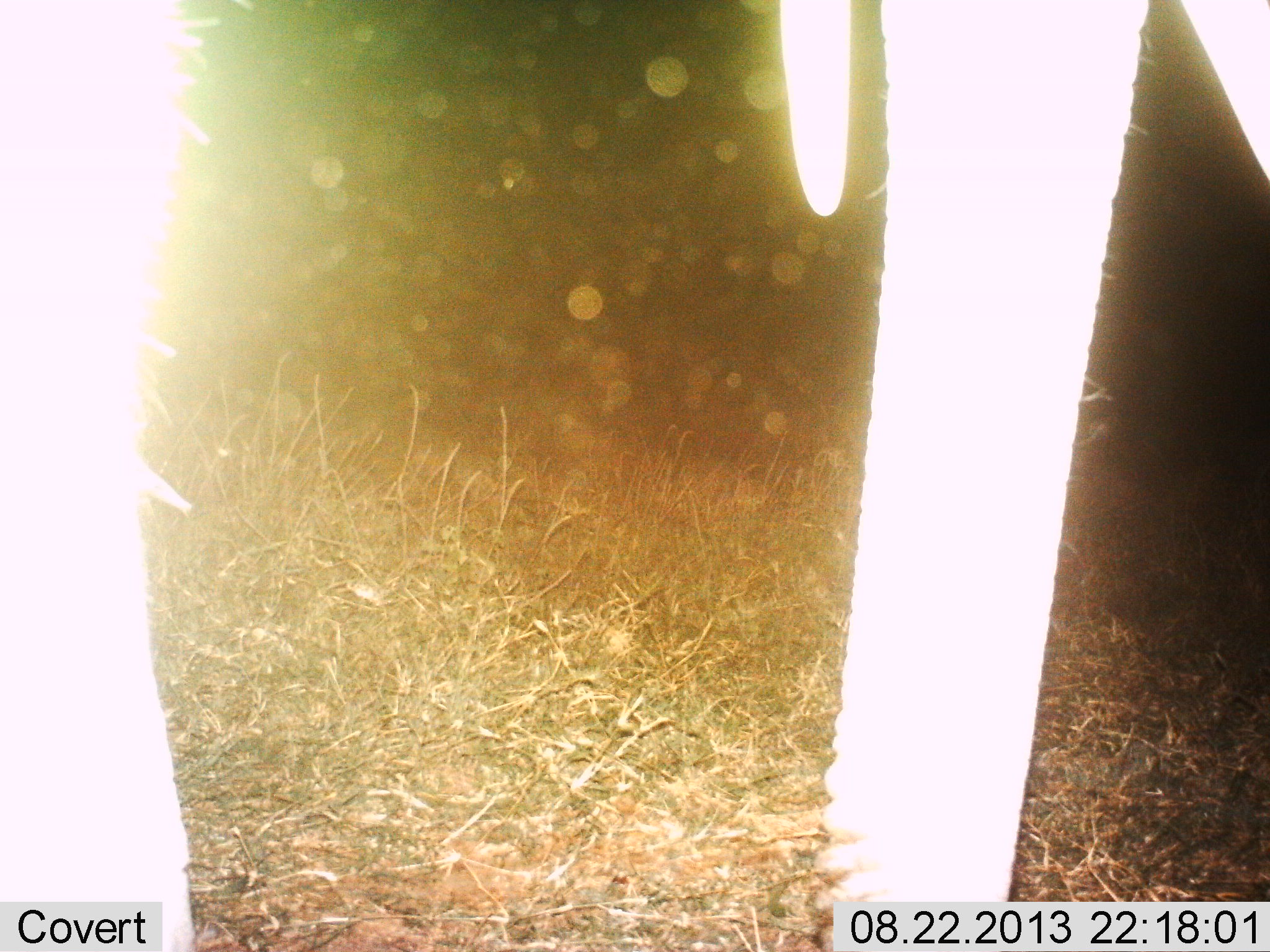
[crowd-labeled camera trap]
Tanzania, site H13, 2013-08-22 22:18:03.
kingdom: Animalia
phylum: Chordata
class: Mammalia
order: Proboscidea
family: Elephantidae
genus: Loxodonta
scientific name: Loxodonta africana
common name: african bush elephant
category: elephant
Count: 1.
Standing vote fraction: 95%.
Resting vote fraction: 0%.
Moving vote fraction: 5%.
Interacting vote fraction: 0%.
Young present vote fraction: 0%.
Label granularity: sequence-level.